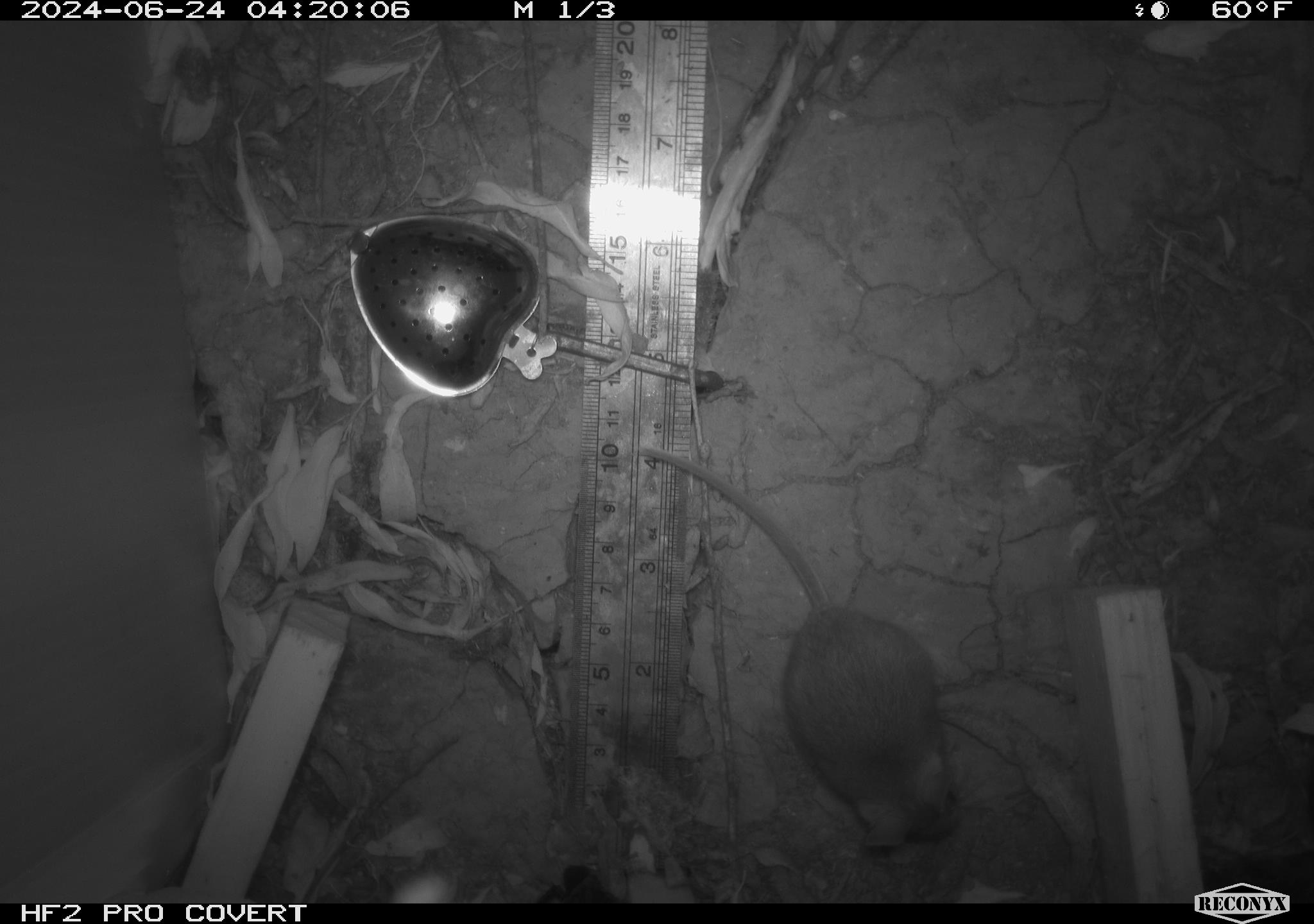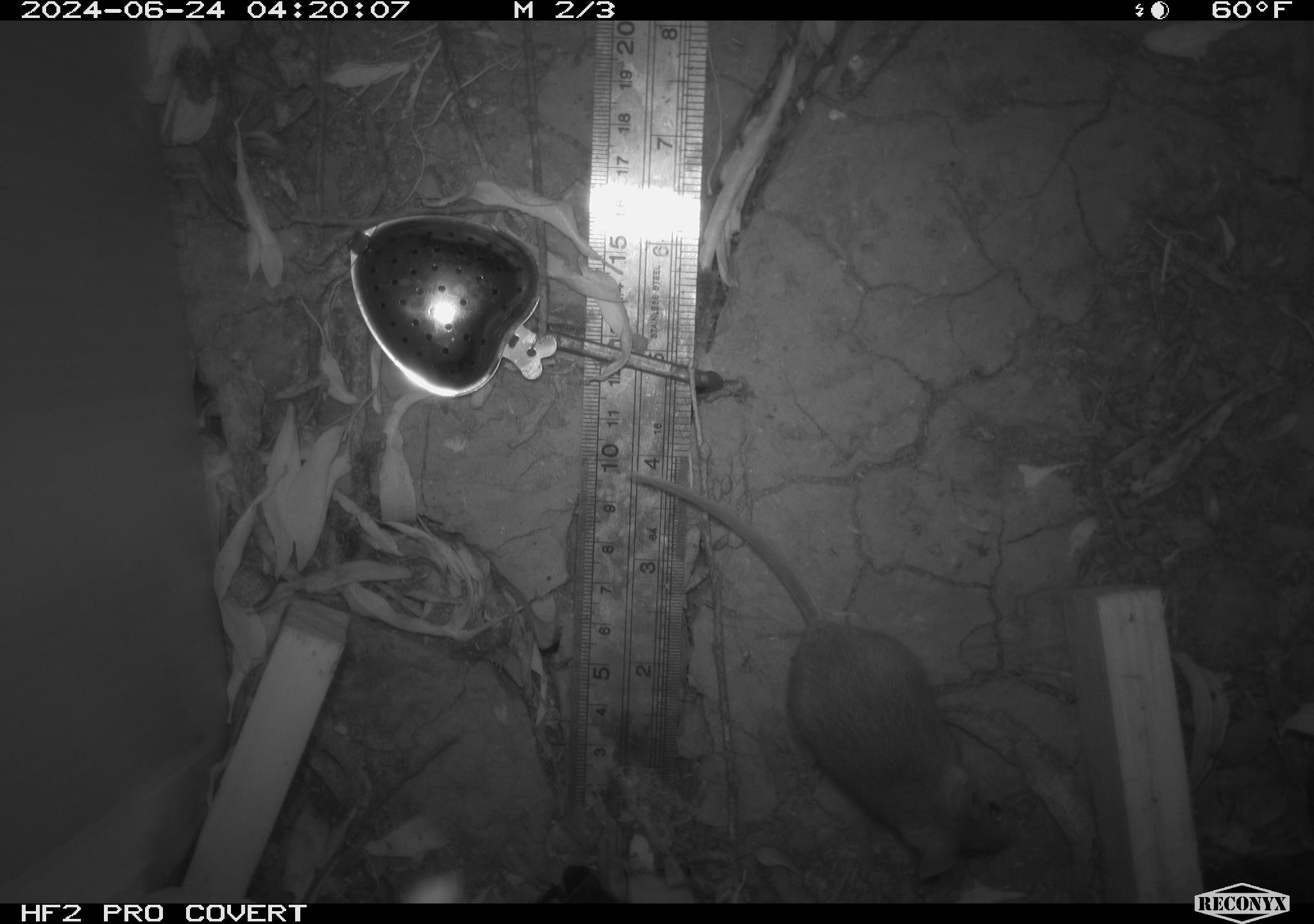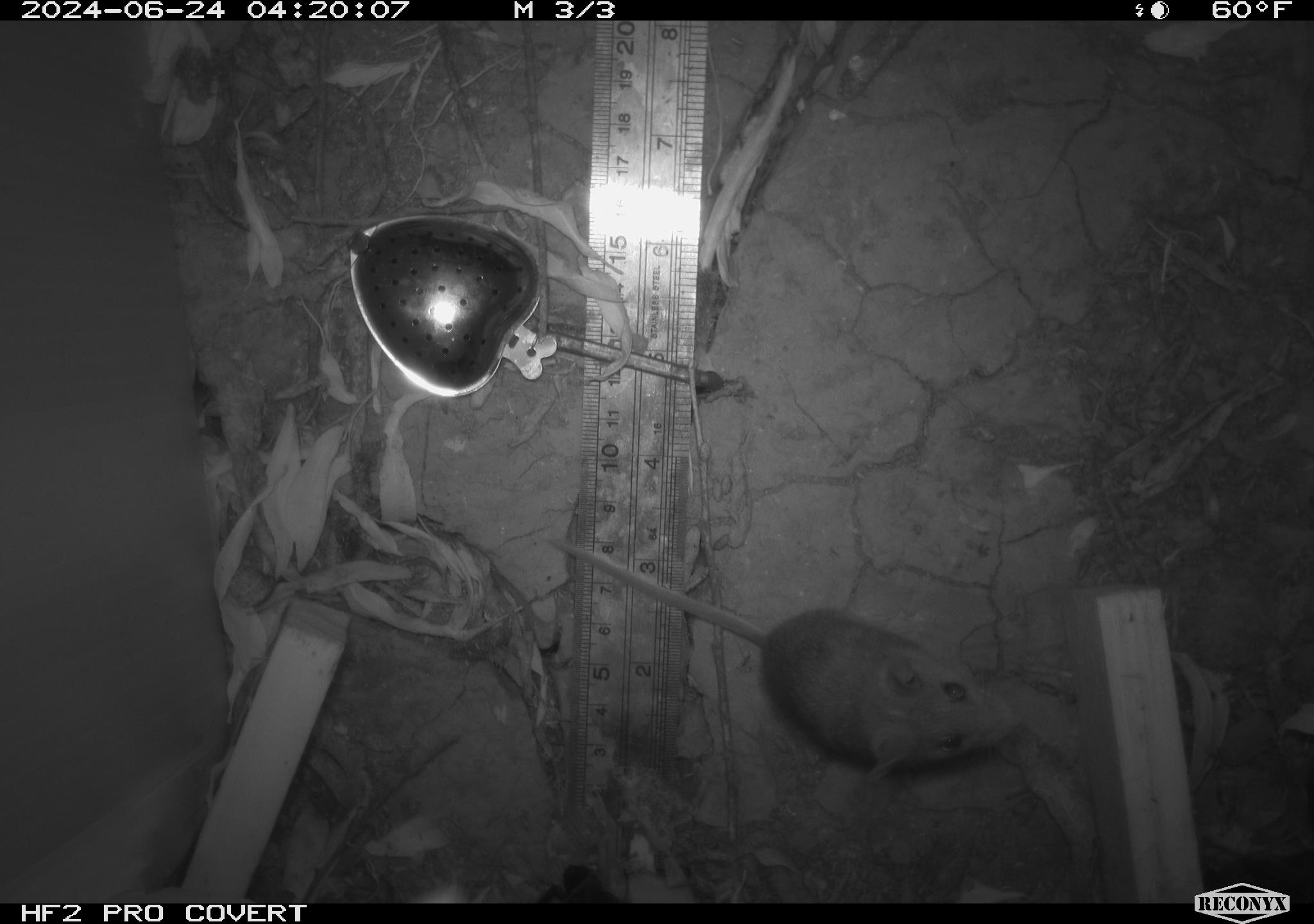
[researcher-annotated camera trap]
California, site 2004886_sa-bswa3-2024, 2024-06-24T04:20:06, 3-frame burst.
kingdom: Animalia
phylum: Chordata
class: Mammalia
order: Rodentia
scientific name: Rodentia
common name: mouse species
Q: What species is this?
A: Mouse species (Rodentia).